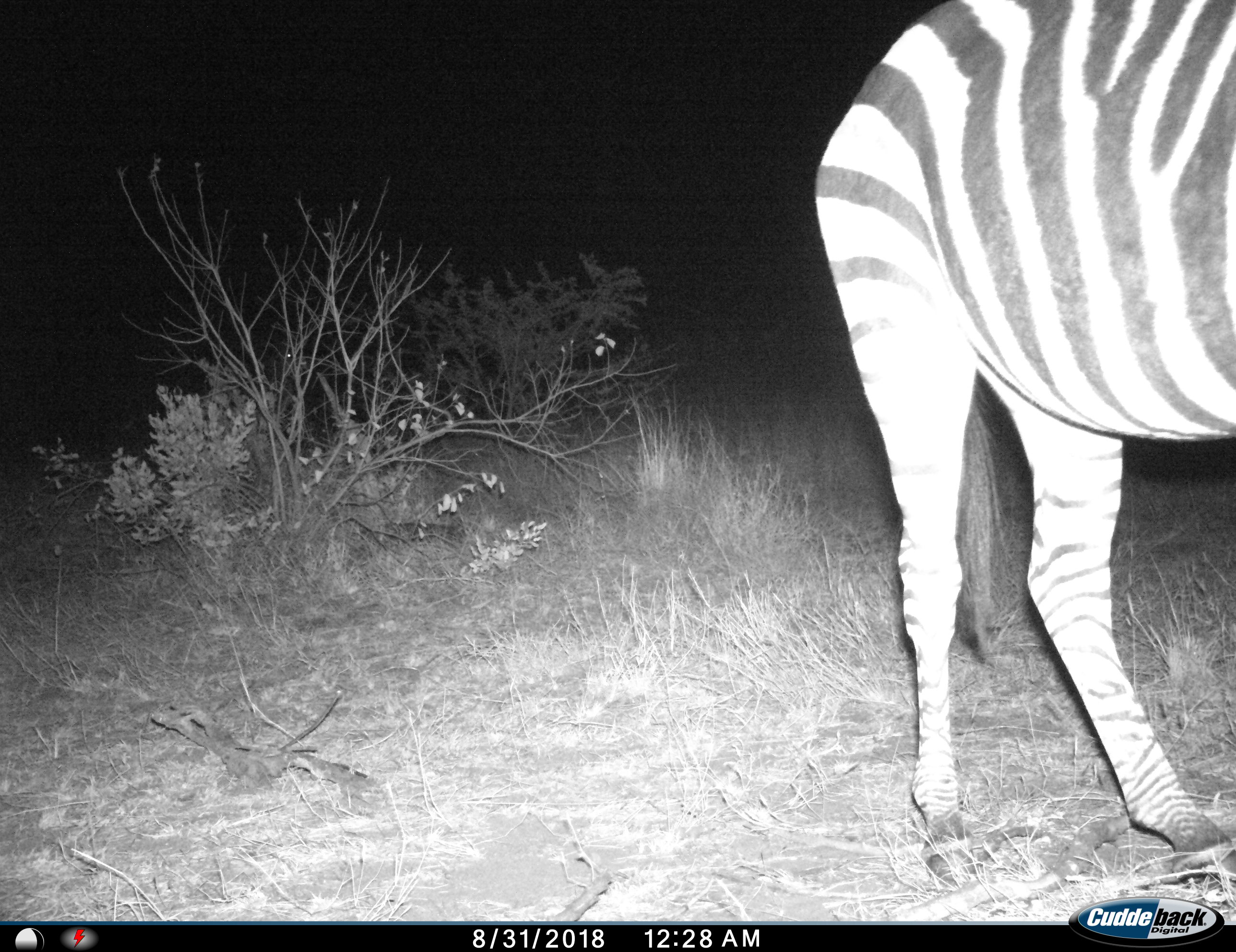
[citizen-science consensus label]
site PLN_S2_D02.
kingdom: Animalia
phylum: Chordata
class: Mammalia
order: Perissodactyla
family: Equidae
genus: Equus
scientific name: Equus quagga burchellii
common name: burchell's zebra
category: zebraburchells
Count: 1.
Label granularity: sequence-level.